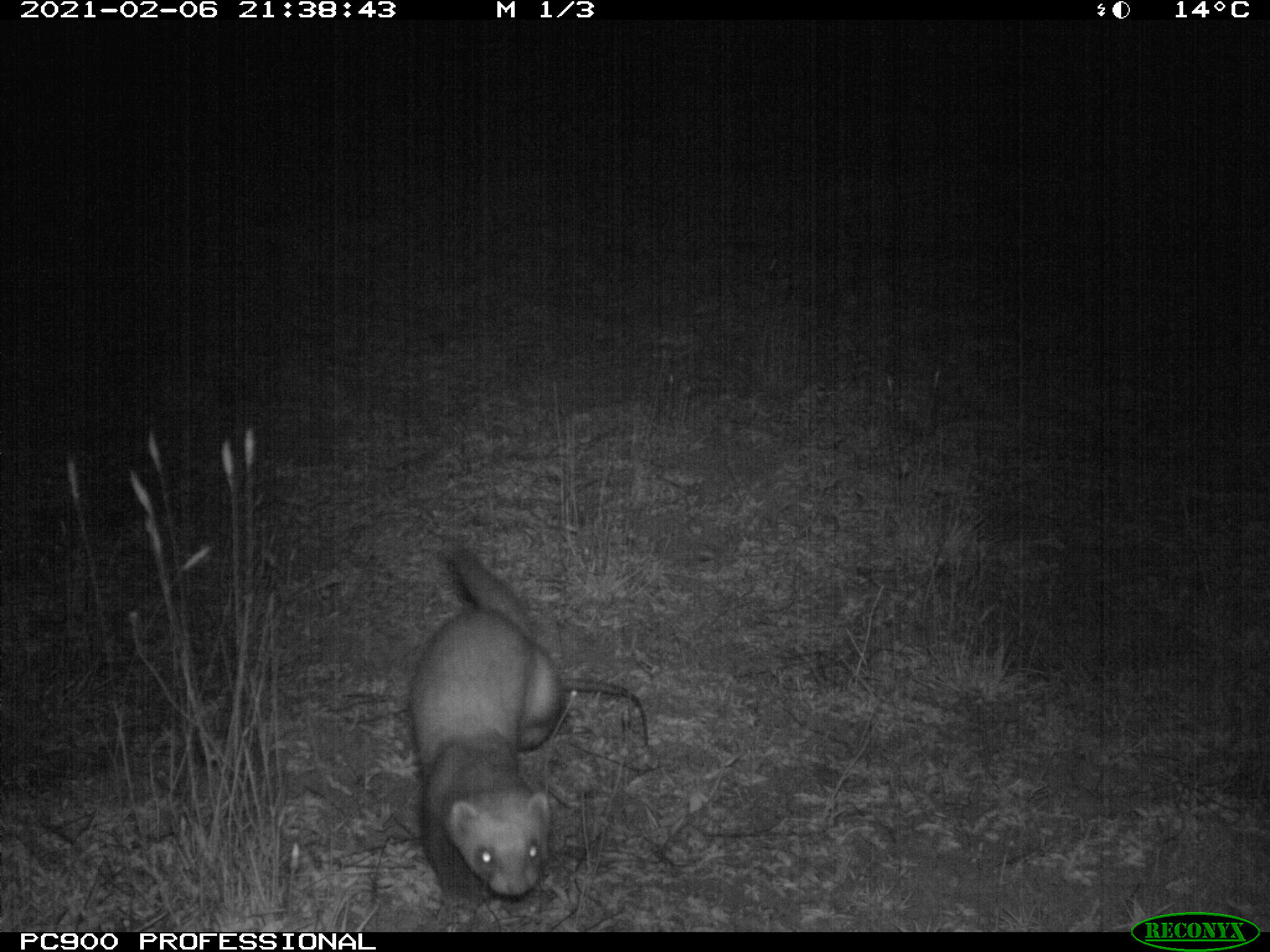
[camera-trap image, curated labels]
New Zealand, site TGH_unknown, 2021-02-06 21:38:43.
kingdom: Animalia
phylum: Chordata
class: Mammalia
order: Carnivora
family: Mustelidae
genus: Mustela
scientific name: Mustela furo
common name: ferret